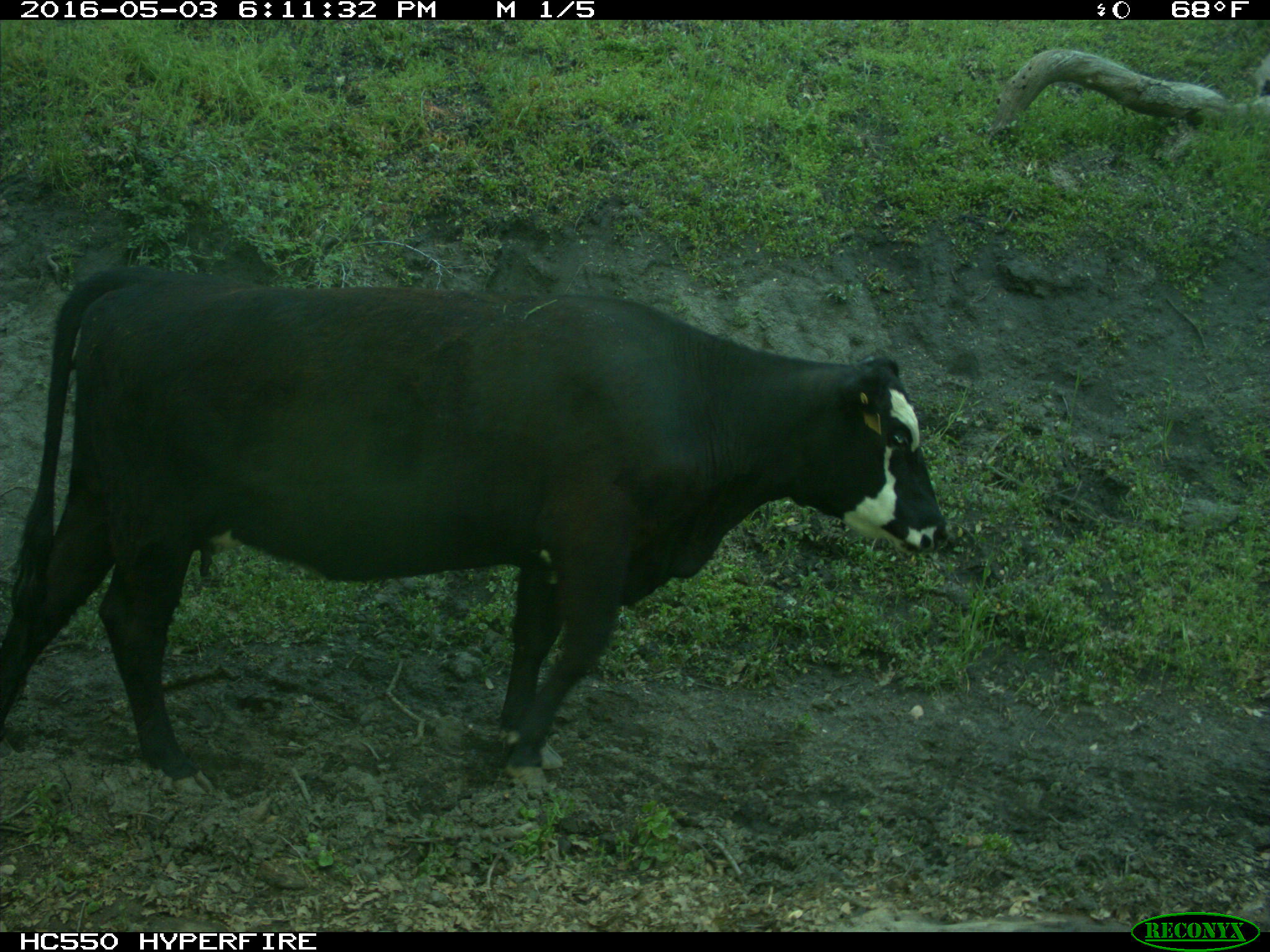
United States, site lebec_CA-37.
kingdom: Animalia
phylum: Chordata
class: Mammalia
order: Artiodactyla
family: Bovidae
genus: Bos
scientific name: Bos taurus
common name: domestic cow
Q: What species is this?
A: Bos taurus (domestic cow).